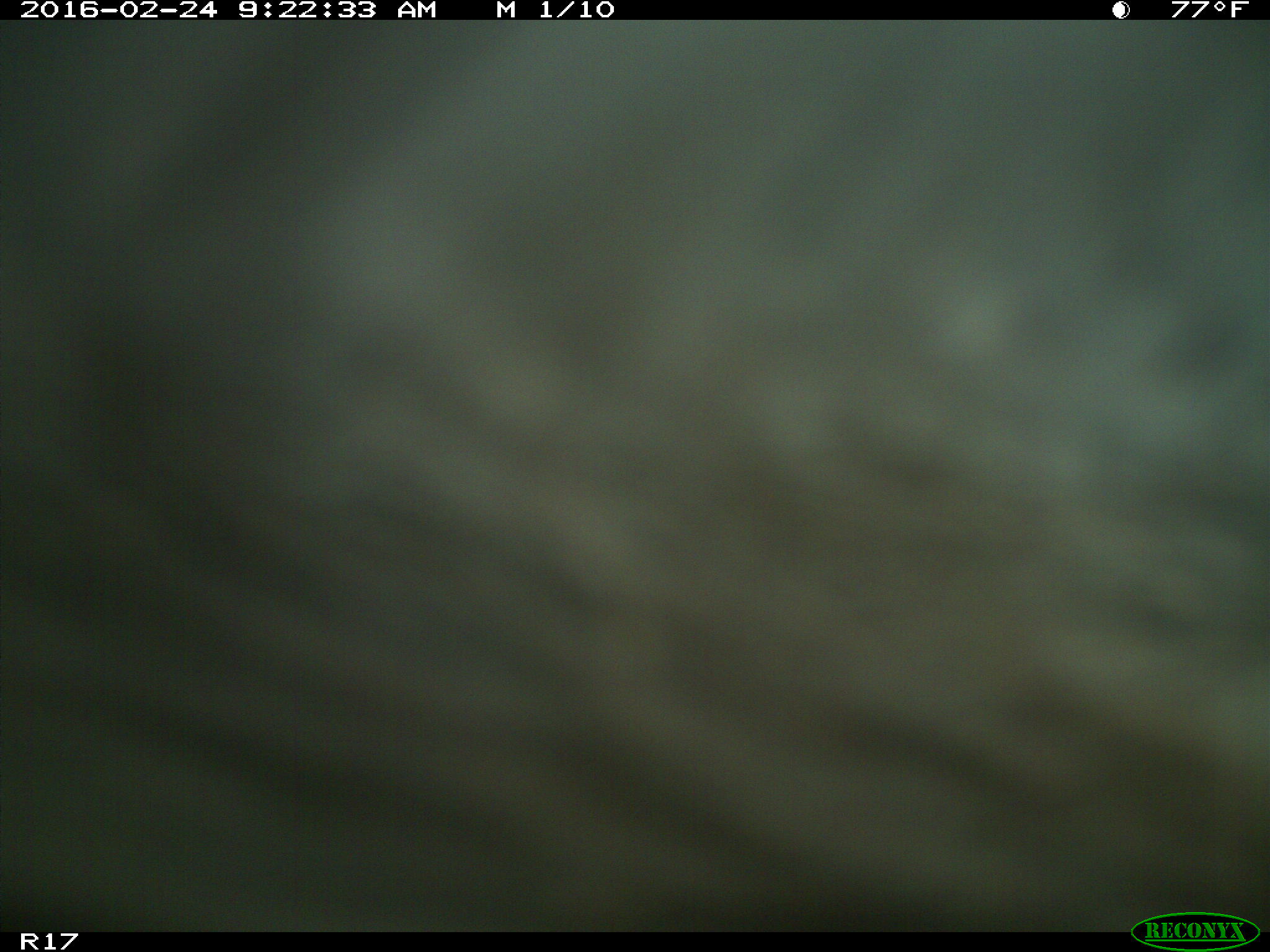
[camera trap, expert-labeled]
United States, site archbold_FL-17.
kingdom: Animalia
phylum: Chordata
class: Mammalia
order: Artiodactyla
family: Bovidae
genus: Bos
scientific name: Bos taurus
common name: domestic cow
Bos taurus (domestic cow).